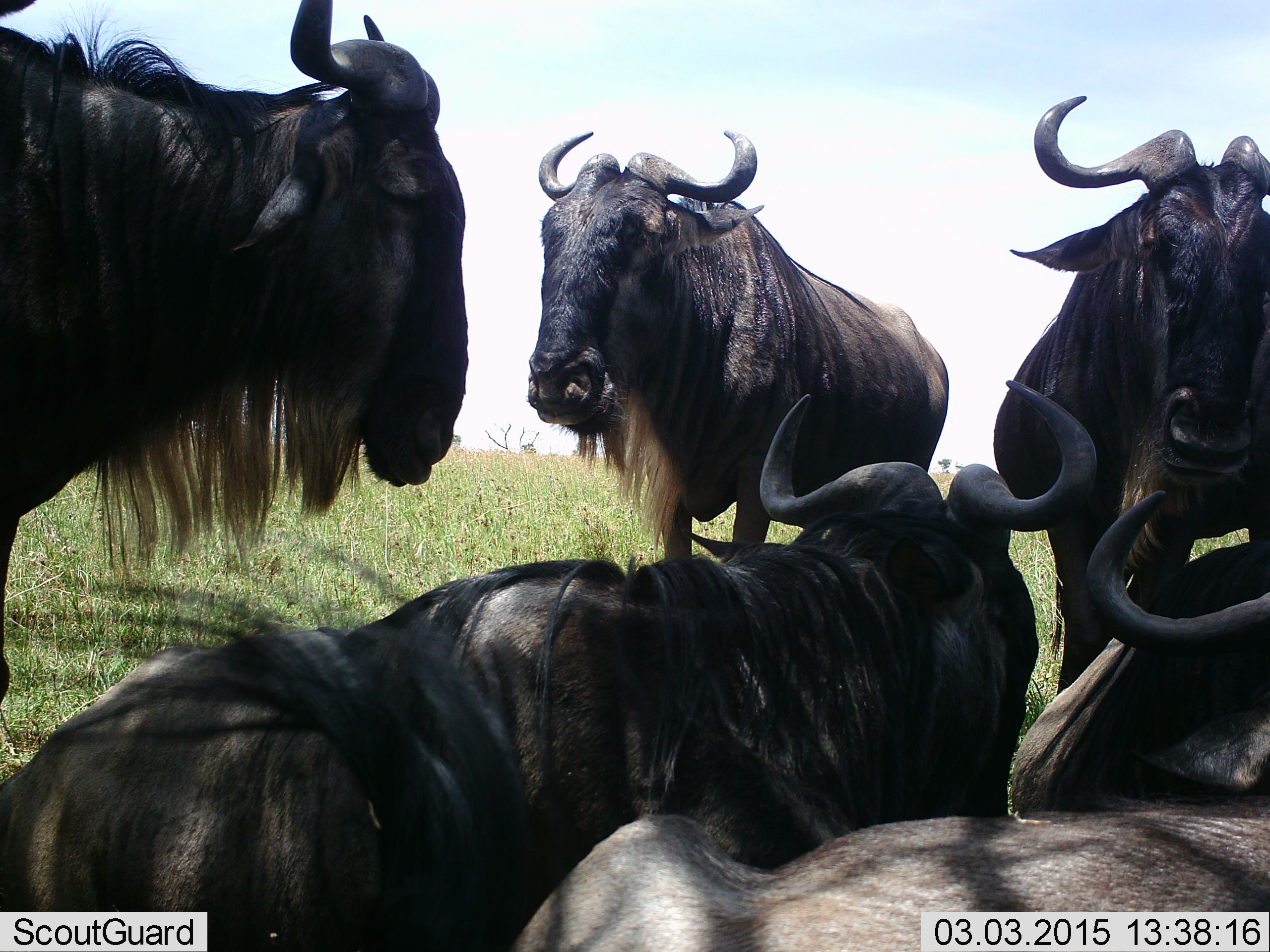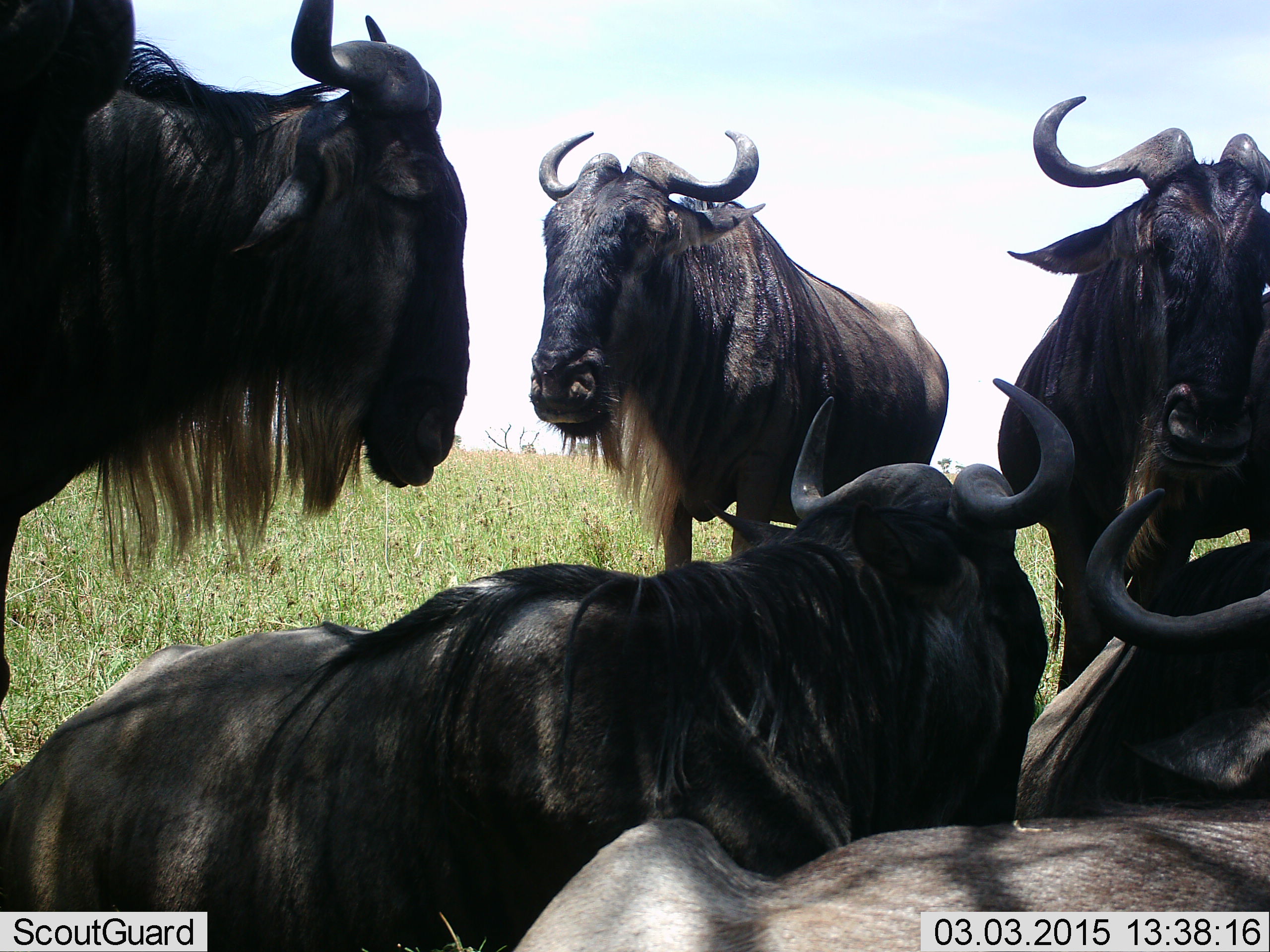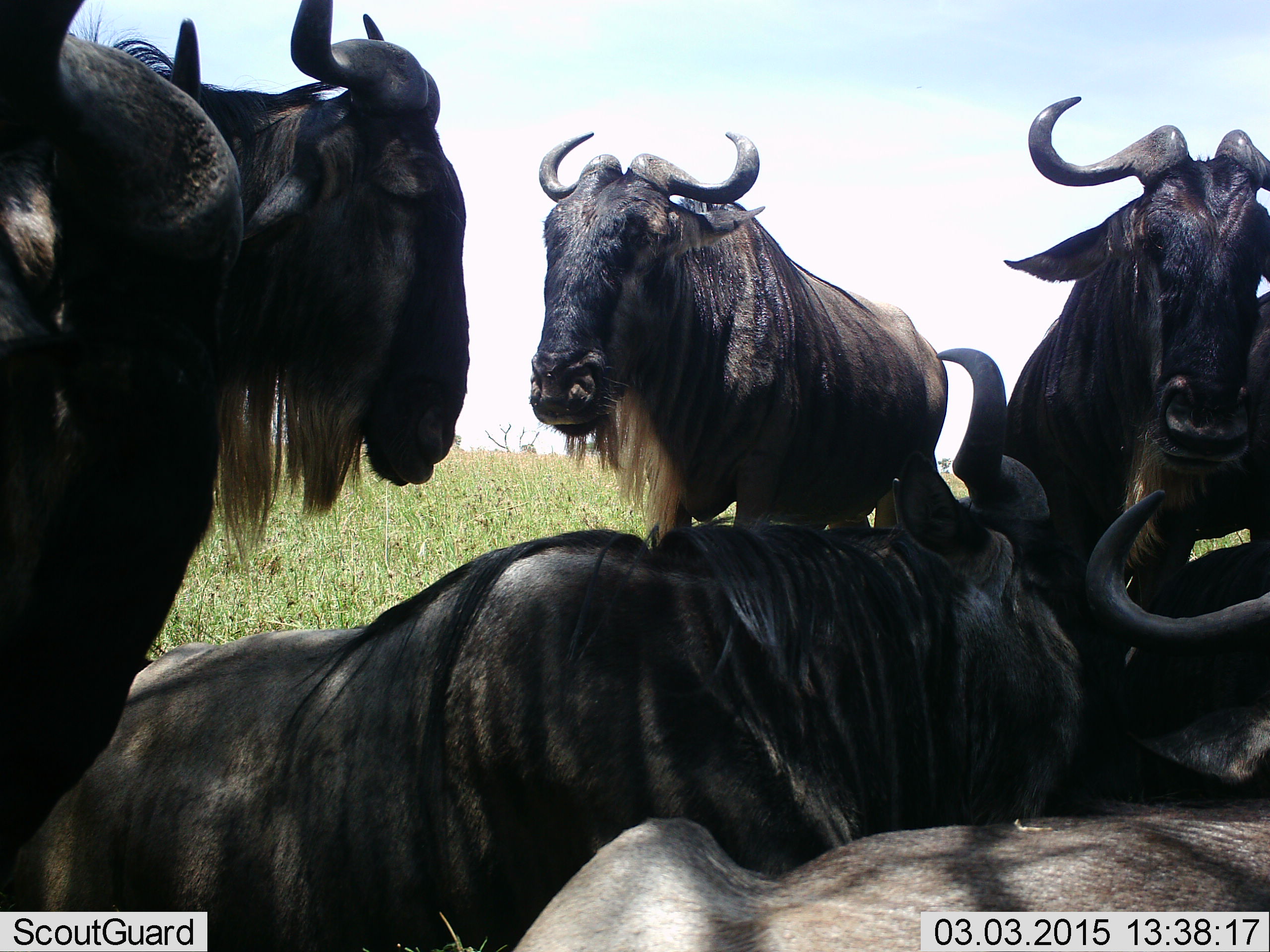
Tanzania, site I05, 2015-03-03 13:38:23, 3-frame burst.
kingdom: Animalia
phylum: Chordata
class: Mammalia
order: Artiodactyla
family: Bovidae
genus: Connochaetes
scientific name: Connochaetes taurinus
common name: blue wildebeest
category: wildebeest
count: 6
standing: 60%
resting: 90%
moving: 10%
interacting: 10%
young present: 0%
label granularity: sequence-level